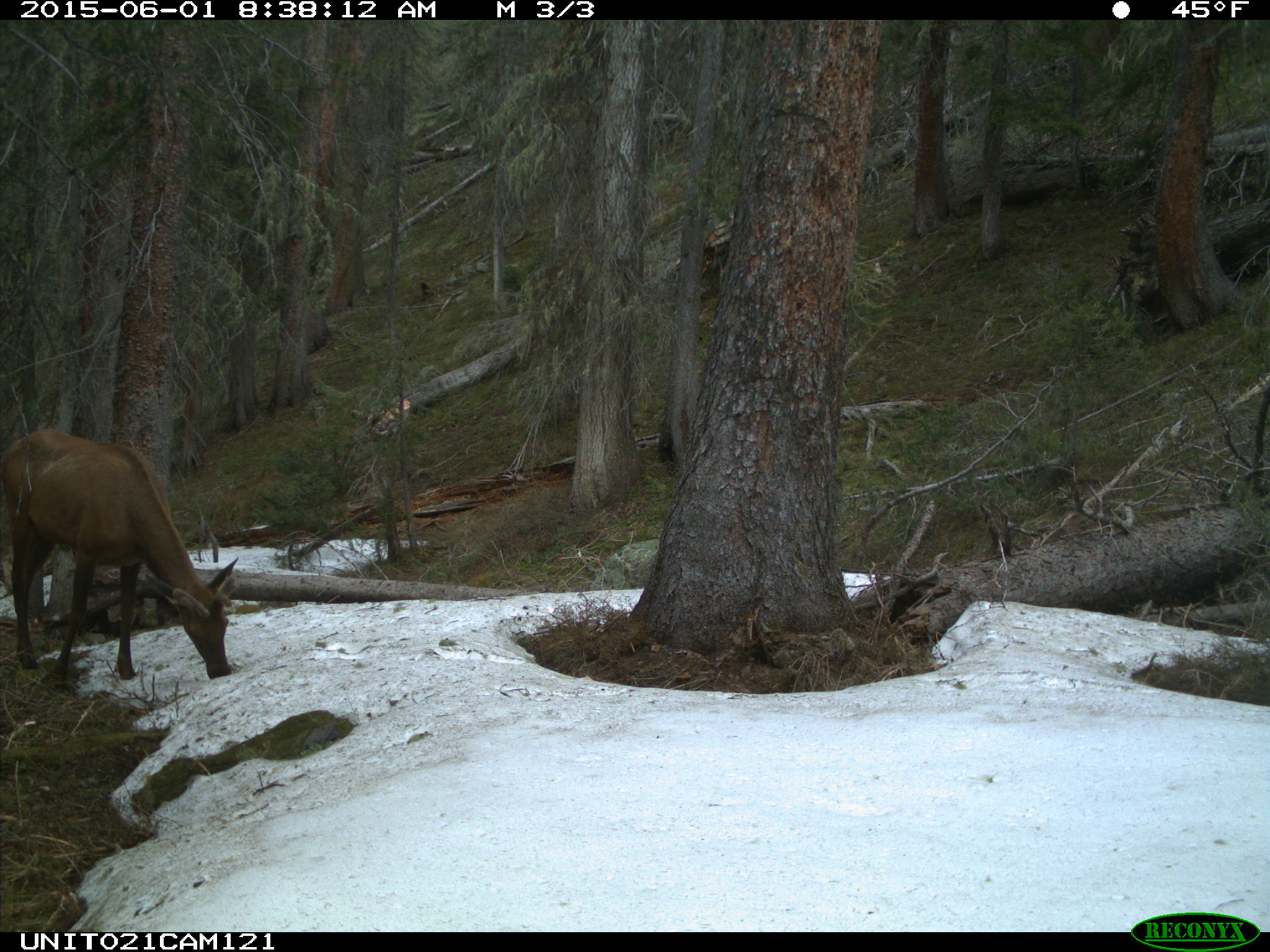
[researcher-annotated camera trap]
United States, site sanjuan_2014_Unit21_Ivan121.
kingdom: Animalia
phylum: Chordata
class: Mammalia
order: Artiodactyla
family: Cervidae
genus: Cervus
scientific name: Cervus elaphus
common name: red deer